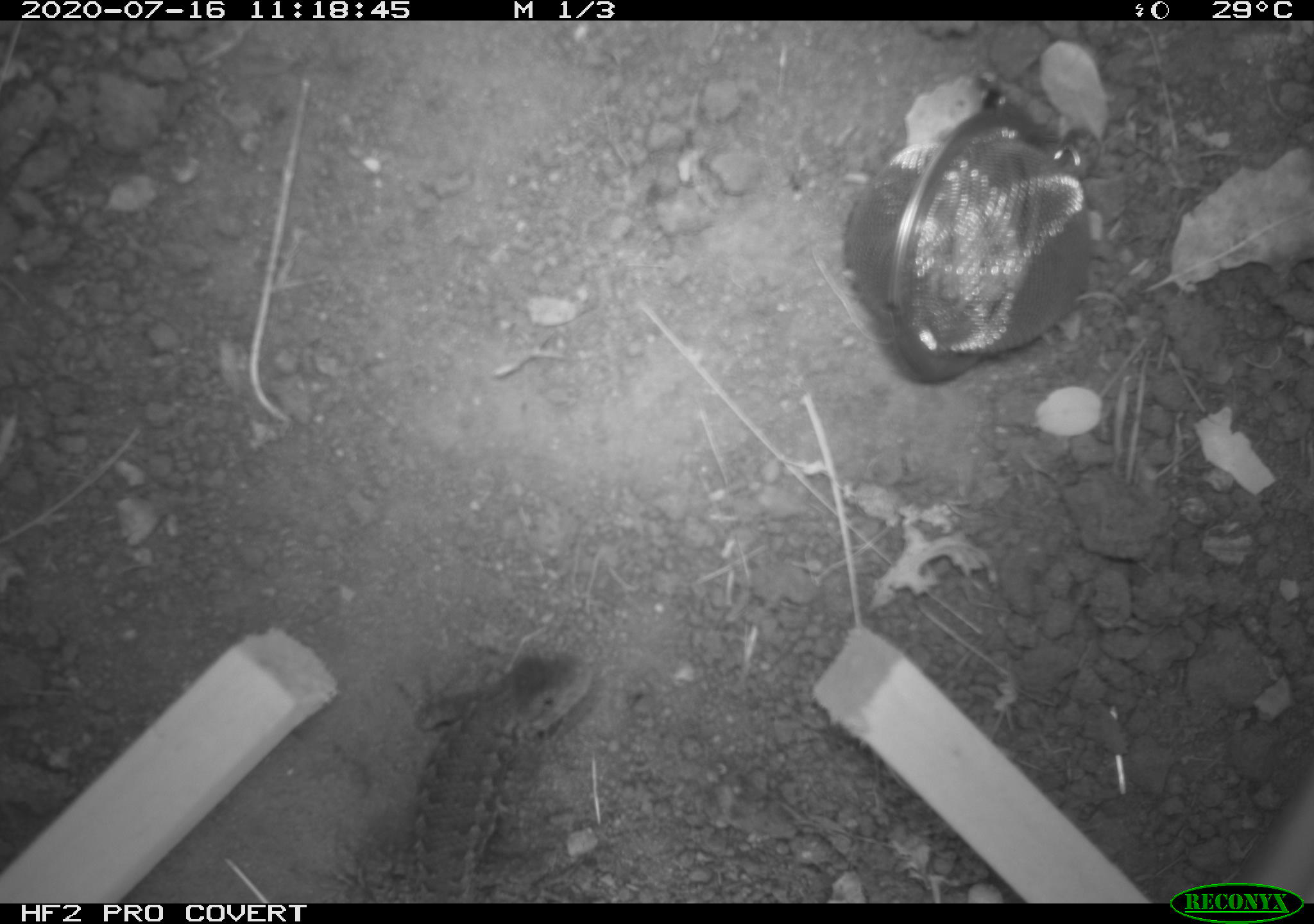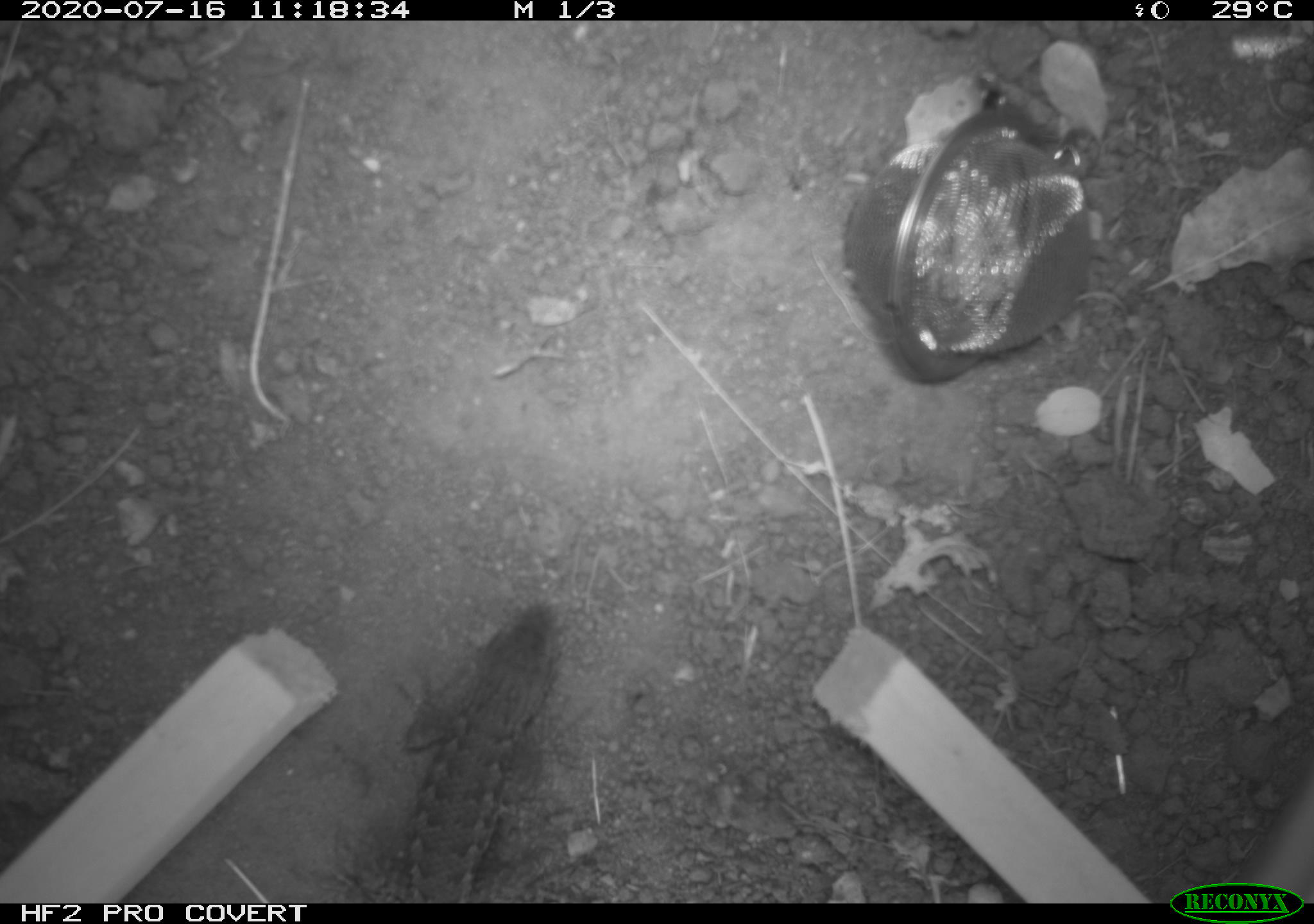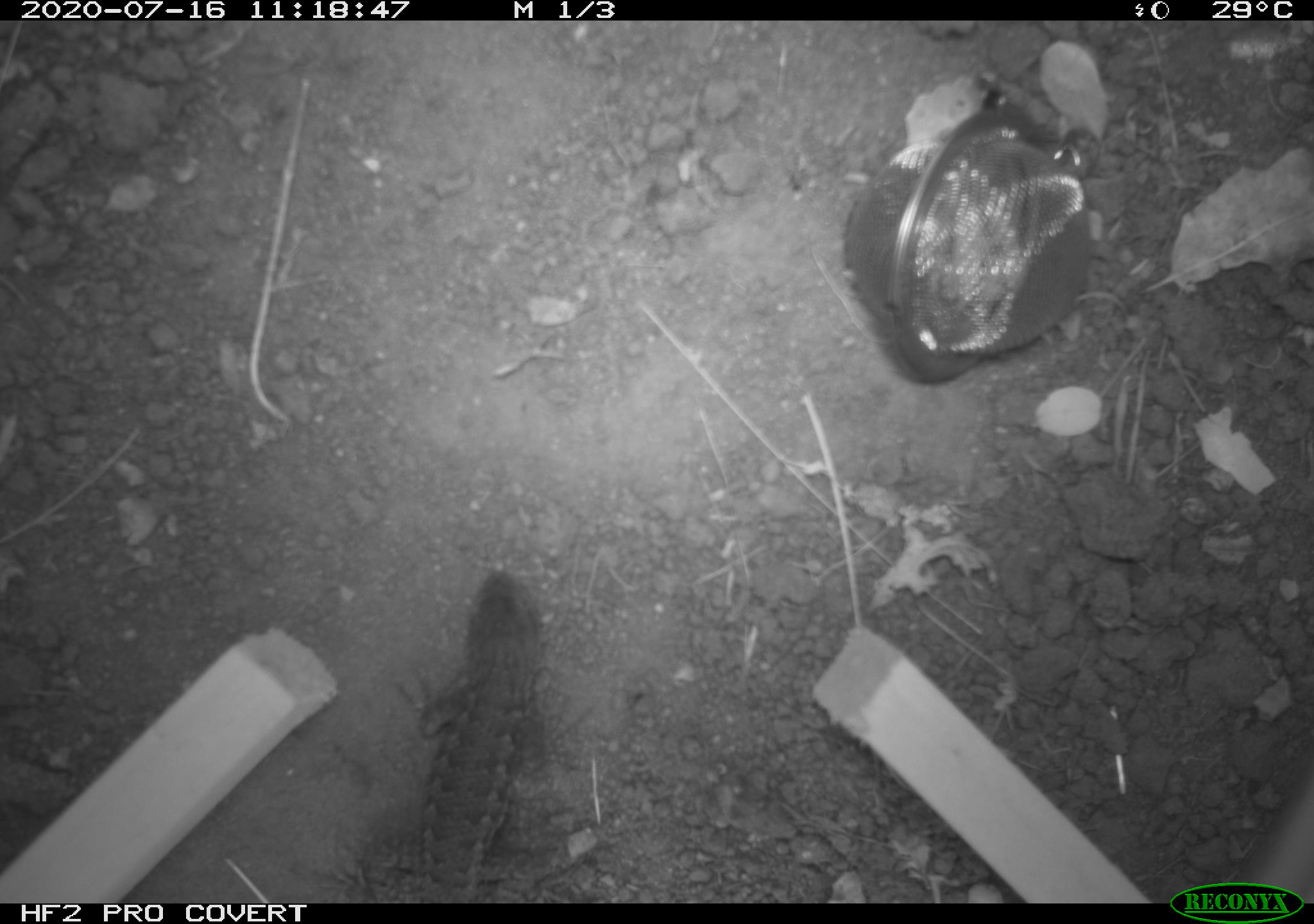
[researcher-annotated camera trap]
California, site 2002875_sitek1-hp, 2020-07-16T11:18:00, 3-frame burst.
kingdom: Animalia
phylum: Chordata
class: Reptilia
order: Squamata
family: Phrynosomatidae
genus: Sceloporus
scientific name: Sceloporus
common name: spiny lizards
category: sceloporus species